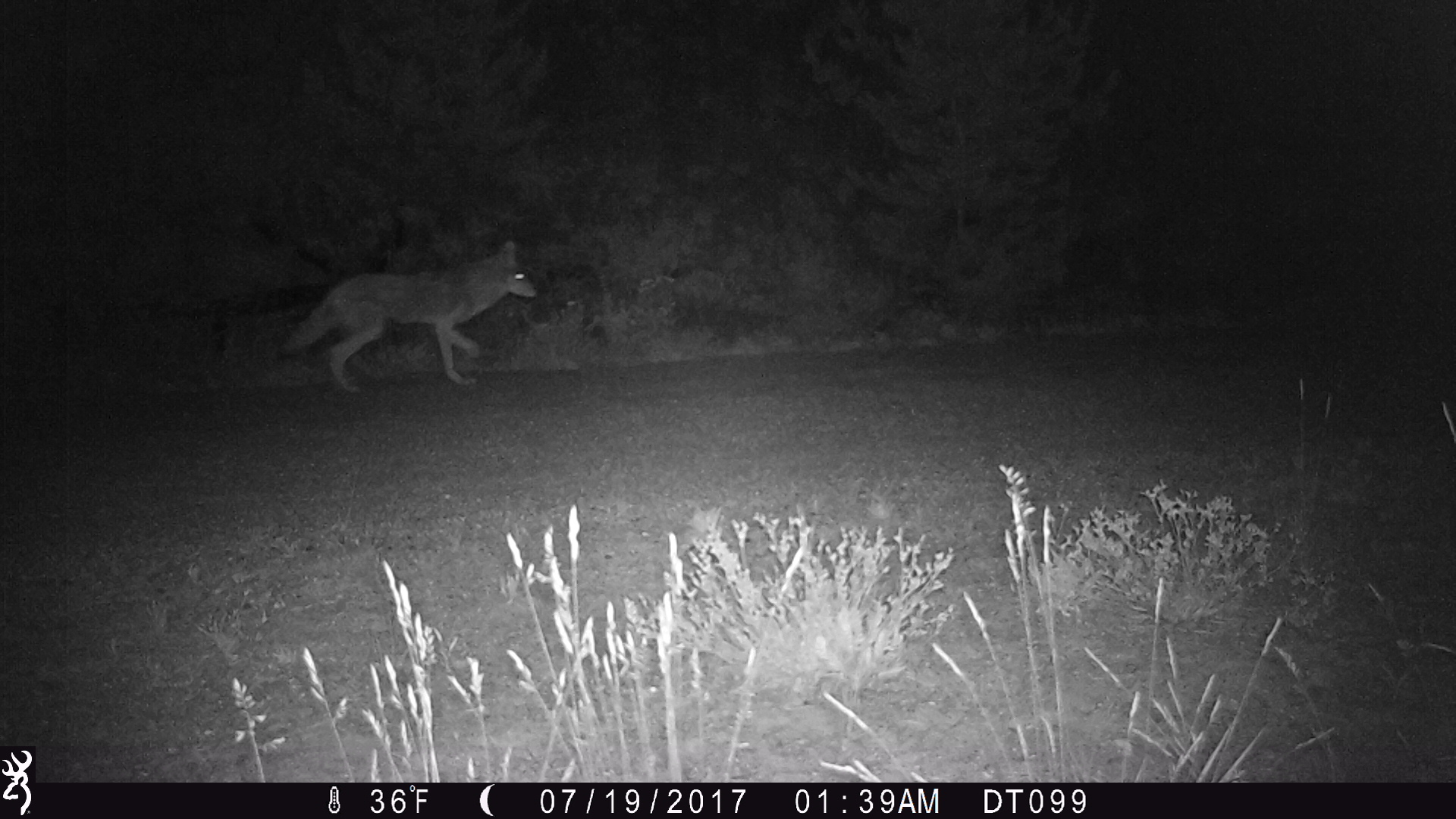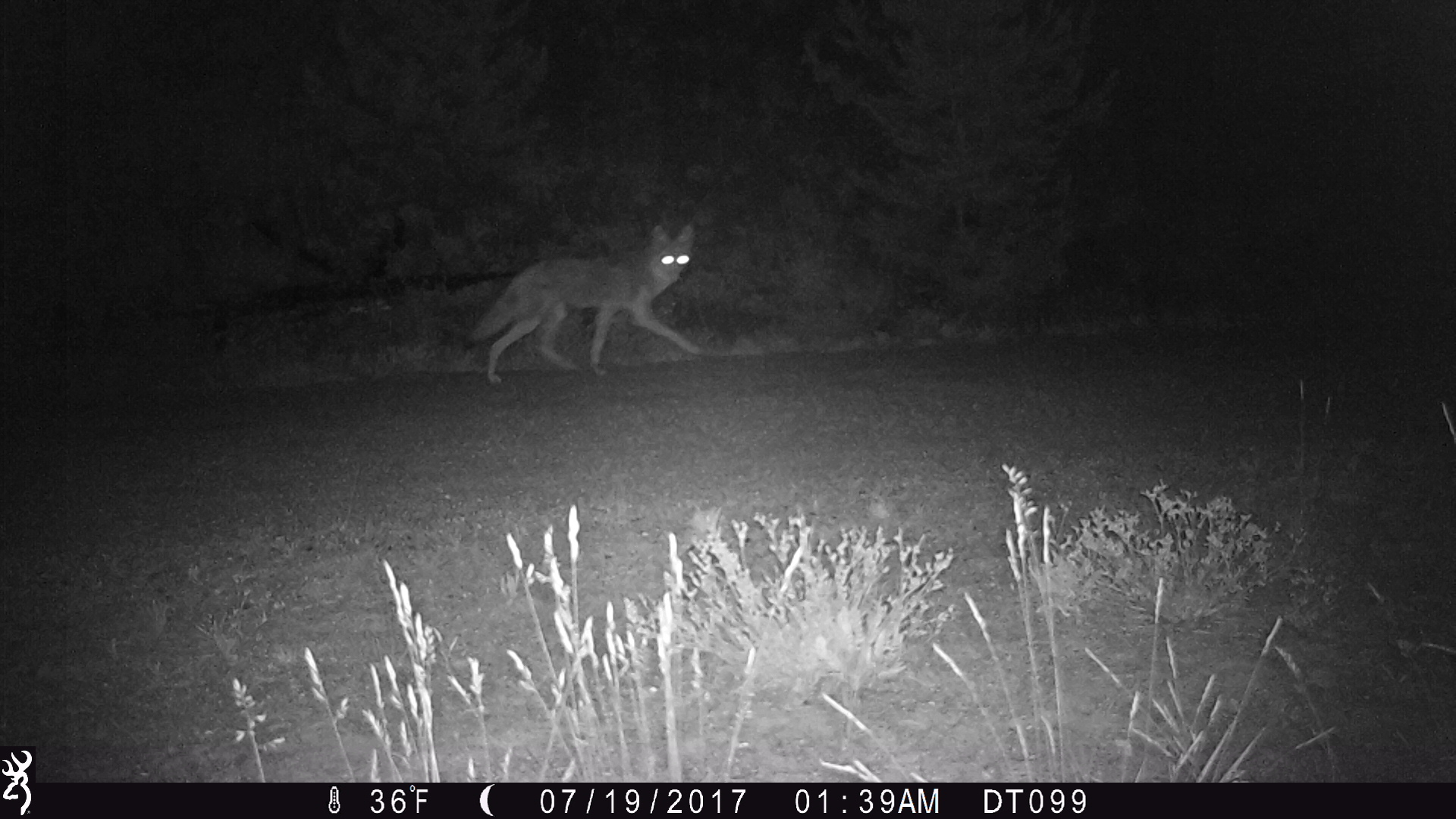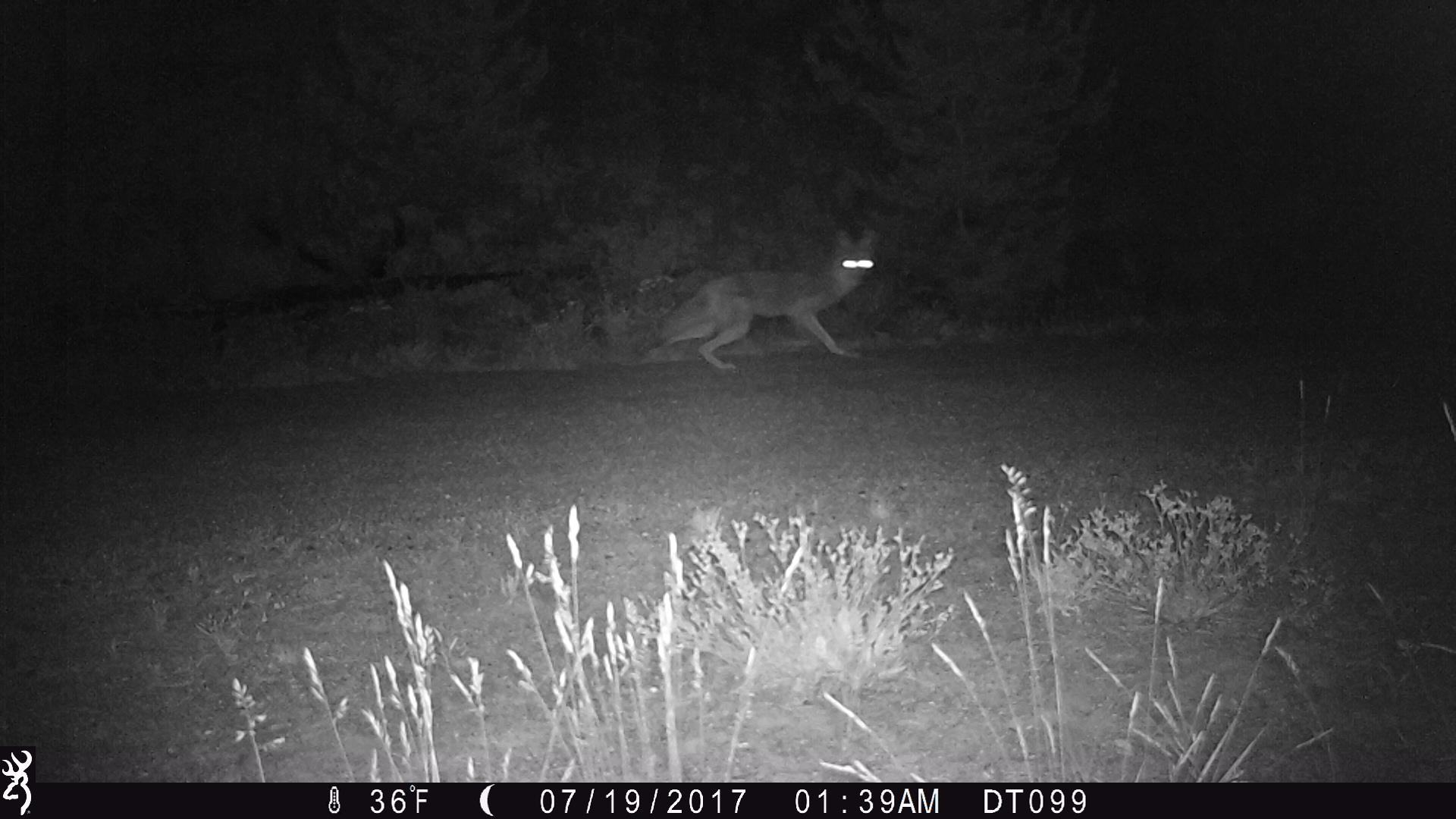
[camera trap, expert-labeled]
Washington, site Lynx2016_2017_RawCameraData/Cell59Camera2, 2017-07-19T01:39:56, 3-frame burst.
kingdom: Animalia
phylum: Chordata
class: Mammalia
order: Carnivora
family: Canidae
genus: Canis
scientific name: Canis latrans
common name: coyote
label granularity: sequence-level